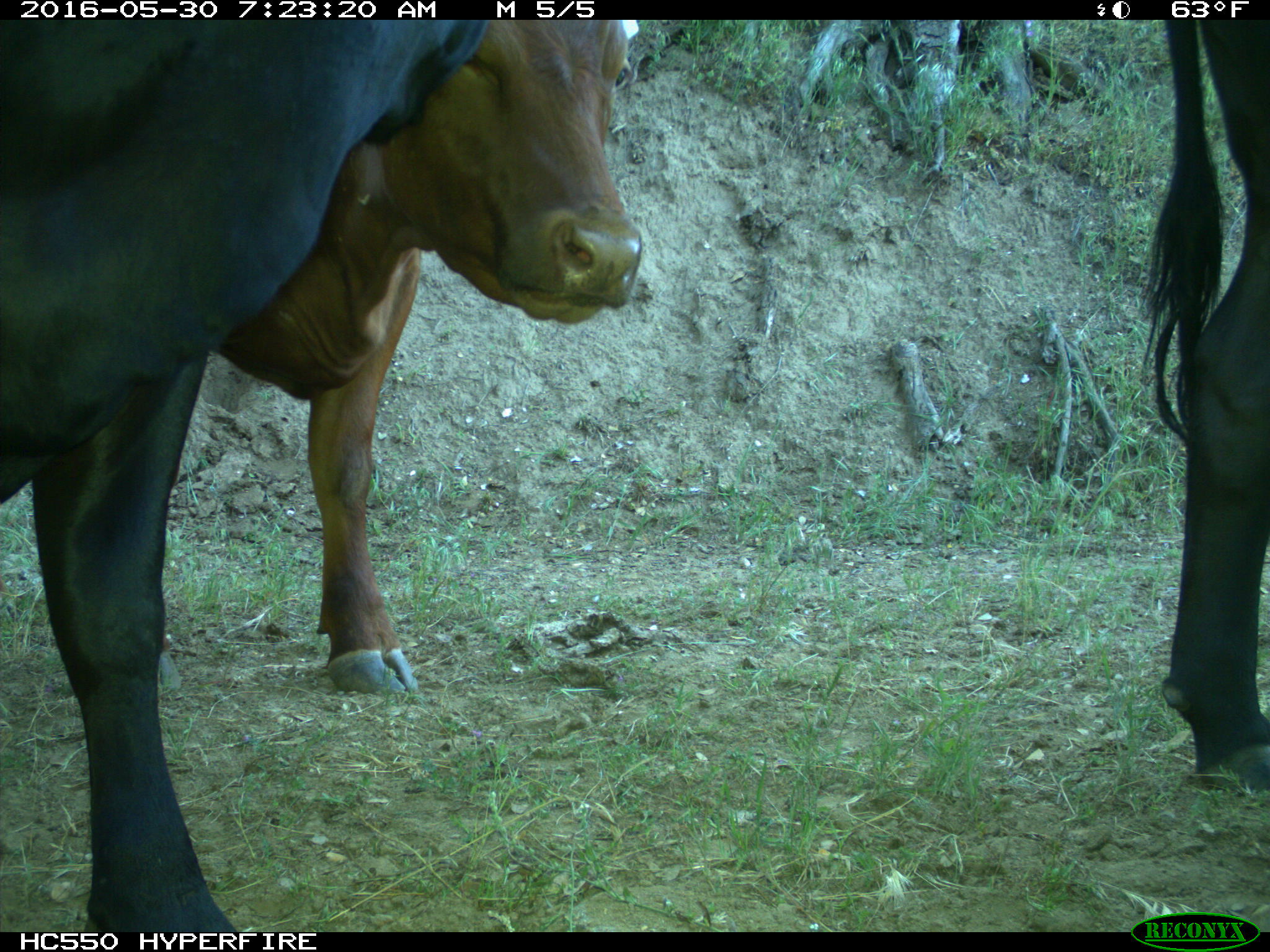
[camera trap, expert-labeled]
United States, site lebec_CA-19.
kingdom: Animalia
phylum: Chordata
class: Mammalia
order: Artiodactyla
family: Bovidae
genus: Bos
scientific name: Bos taurus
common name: domestic cow